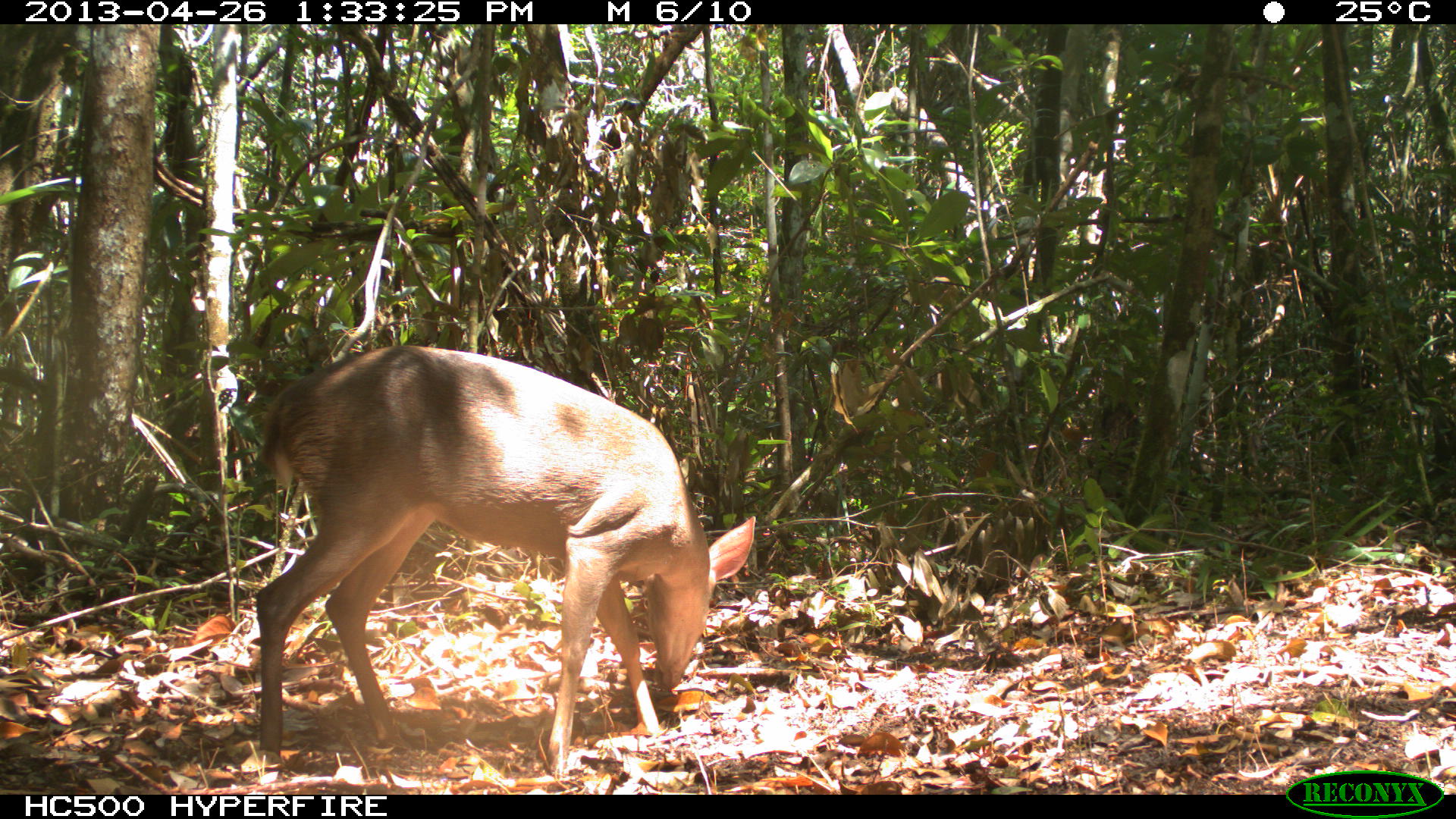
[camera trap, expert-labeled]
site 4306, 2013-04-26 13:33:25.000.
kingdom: Animalia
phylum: Chordata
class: Mammalia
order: Artiodactyla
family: Cervidae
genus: Odocoileus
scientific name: Odocoileus pandora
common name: yucatán brown brocket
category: mazama pandora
Mazama pandora (yucatán brown brocket) (Odocoileus pandora), count 1, sex male.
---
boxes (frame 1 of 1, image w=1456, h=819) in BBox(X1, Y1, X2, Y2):
mazama pandora: BBox(254, 343, 756, 779)